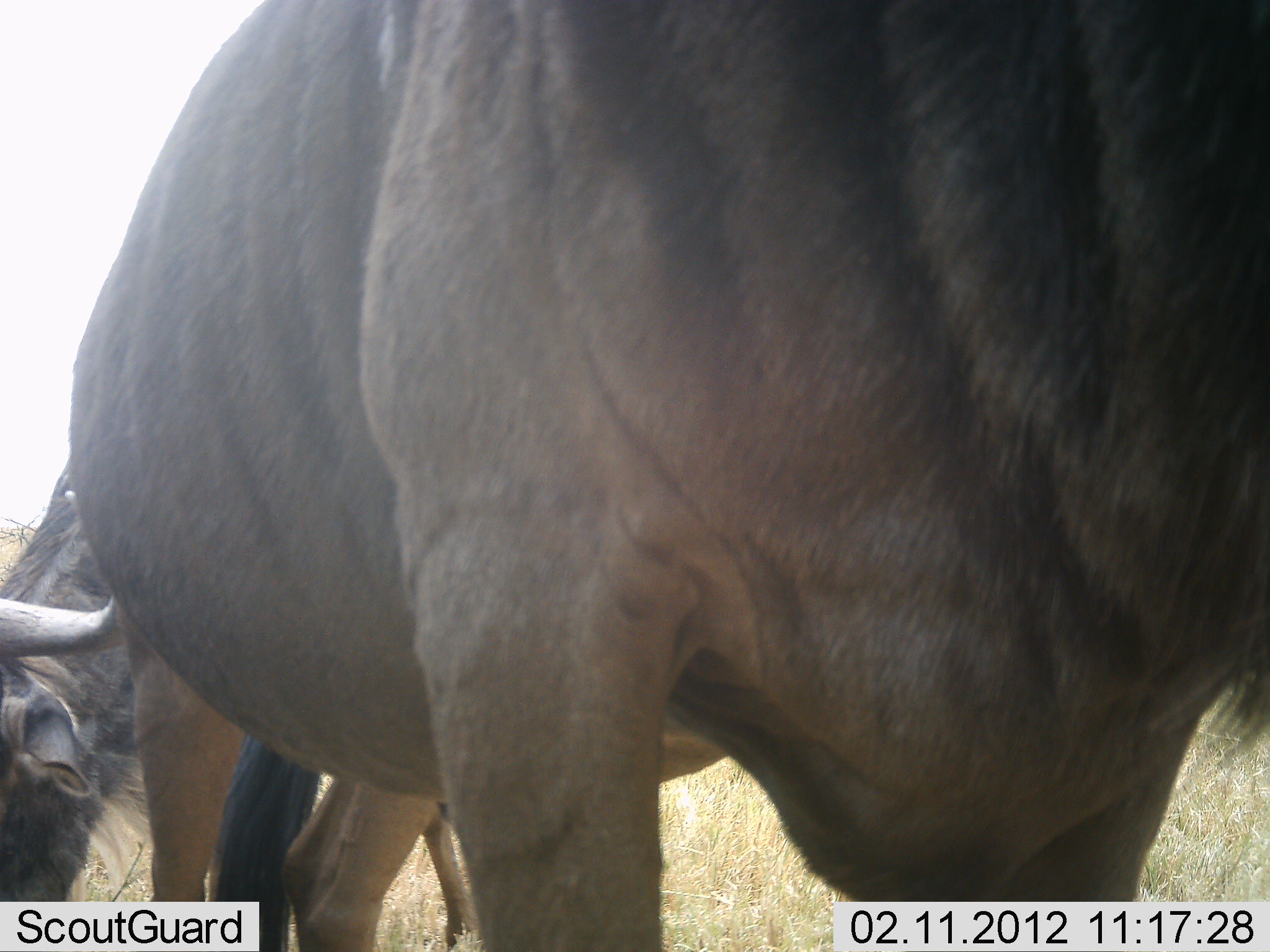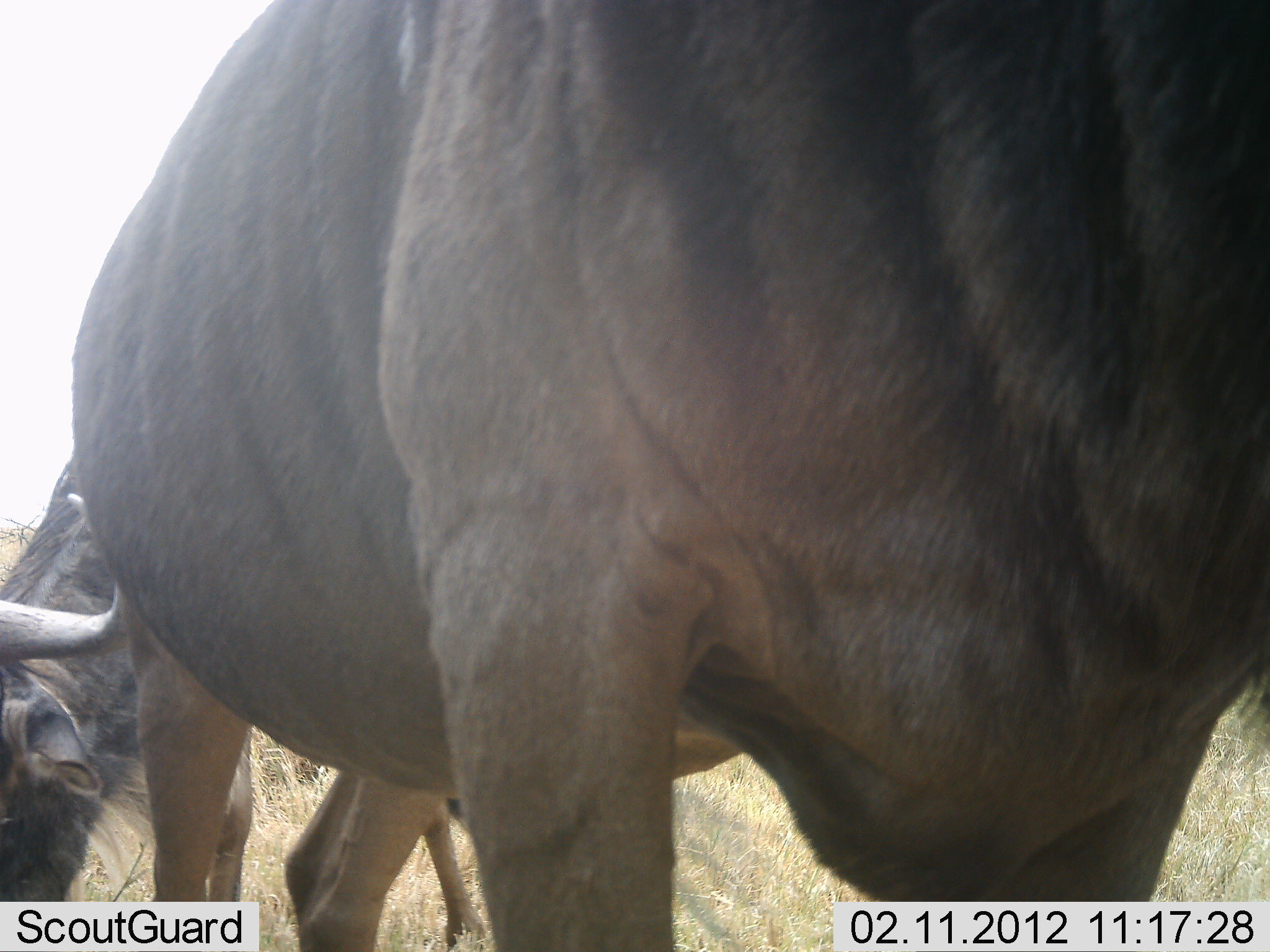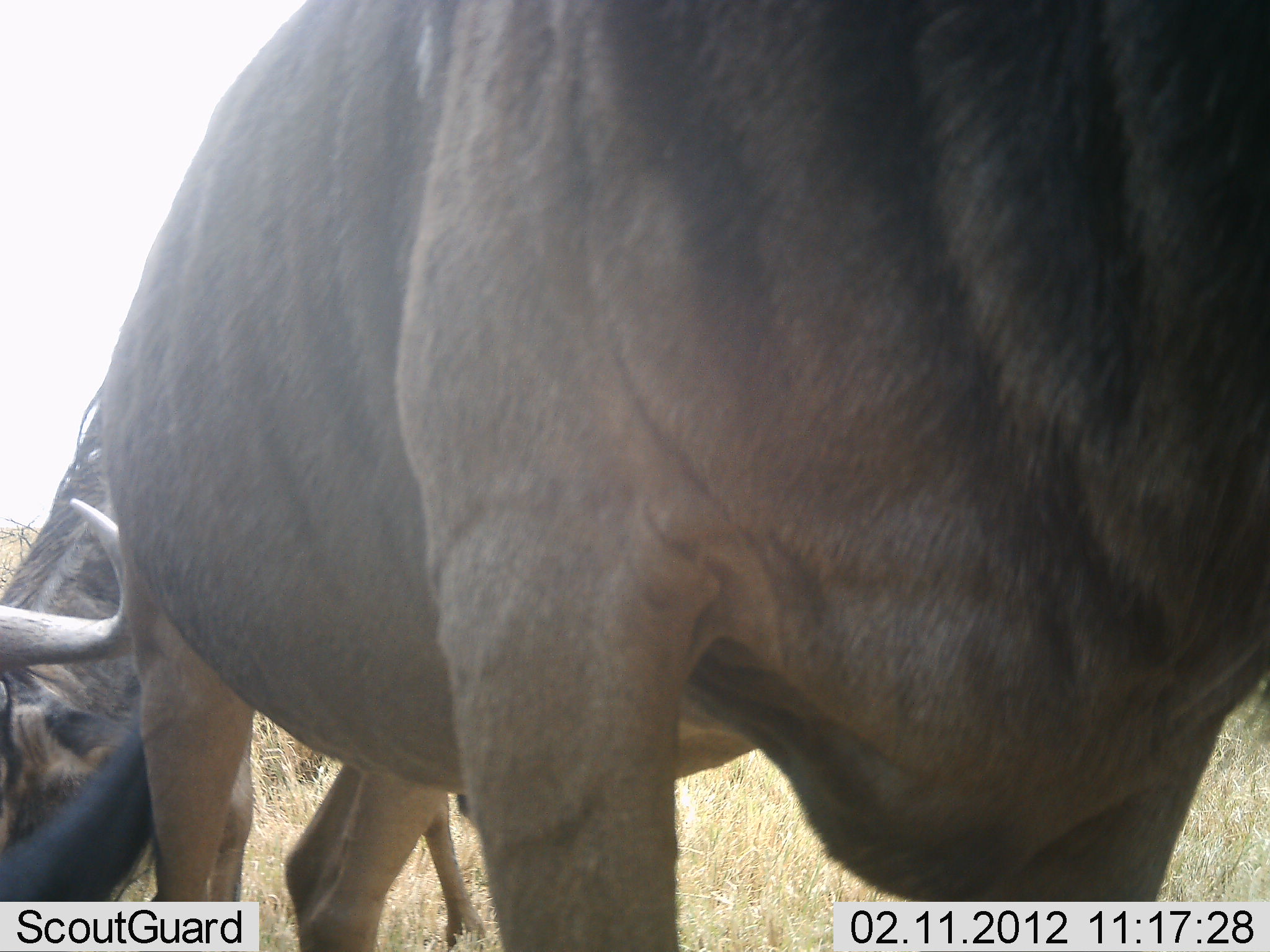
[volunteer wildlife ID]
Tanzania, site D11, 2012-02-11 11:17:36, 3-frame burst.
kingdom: Animalia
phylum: Chordata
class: Mammalia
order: Artiodactyla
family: Bovidae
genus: Connochaetes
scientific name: Connochaetes taurinus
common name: blue wildebeest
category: wildebeest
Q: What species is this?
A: Wildebeest (blue wildebeest) (Connochaetes taurinus).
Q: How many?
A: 2.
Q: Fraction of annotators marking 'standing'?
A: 80%.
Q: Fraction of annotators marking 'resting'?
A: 7%.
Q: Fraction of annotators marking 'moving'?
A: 0%.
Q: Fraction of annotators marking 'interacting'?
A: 0%.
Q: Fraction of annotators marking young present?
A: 0%.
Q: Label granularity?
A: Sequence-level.